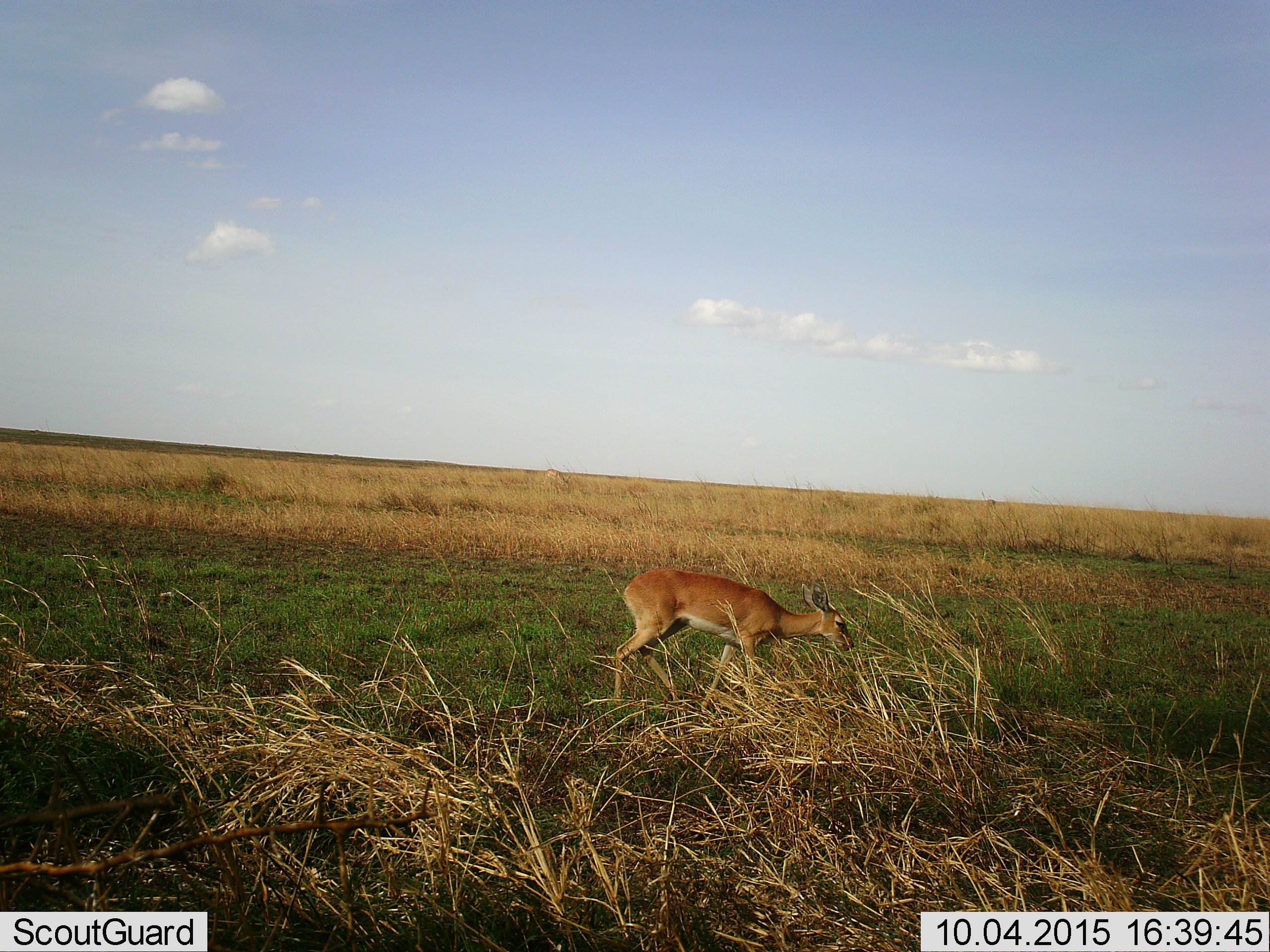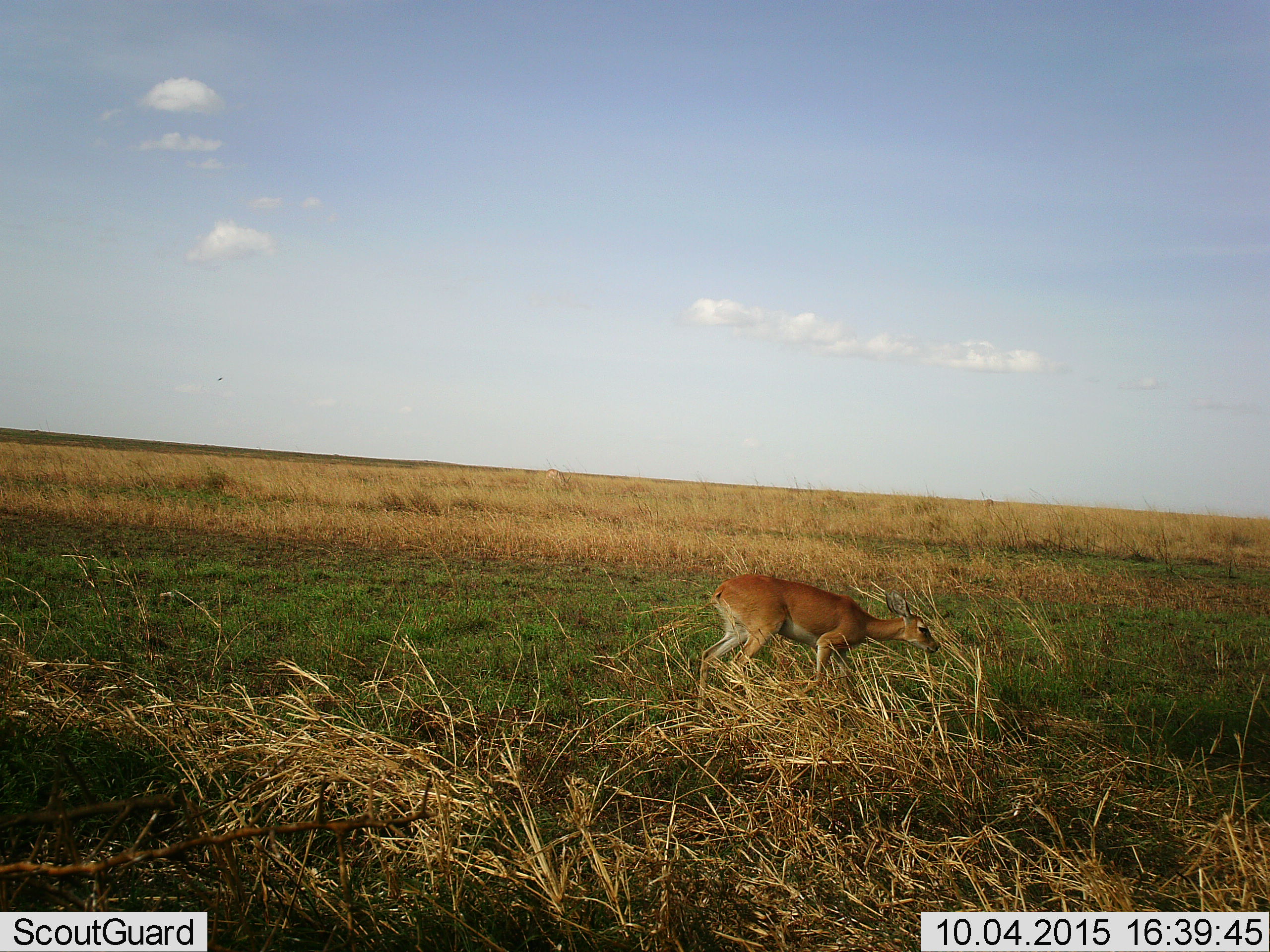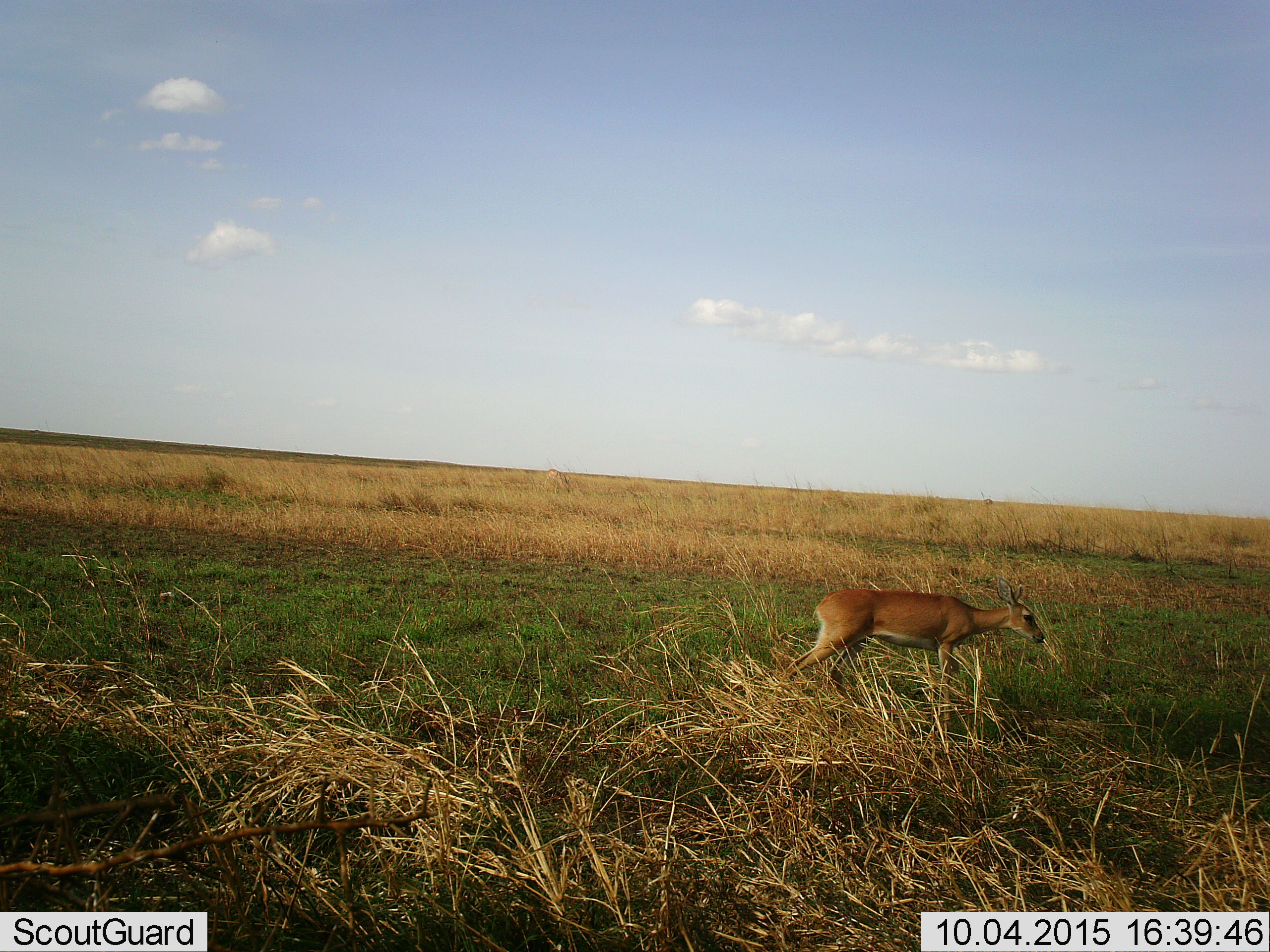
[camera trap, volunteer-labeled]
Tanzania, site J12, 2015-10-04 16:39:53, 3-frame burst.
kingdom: Animalia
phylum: Chordata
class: Mammalia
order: Artiodactyla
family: Bovidae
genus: Raphicerus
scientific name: Raphicerus campestris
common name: steenbok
Steenbok (Raphicerus campestris), count 1. Behavior (volunteer vote fractions): standing 0%, resting 0%, moving 100%, interacting 0%. Young present (vote fraction): 0%. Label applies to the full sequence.